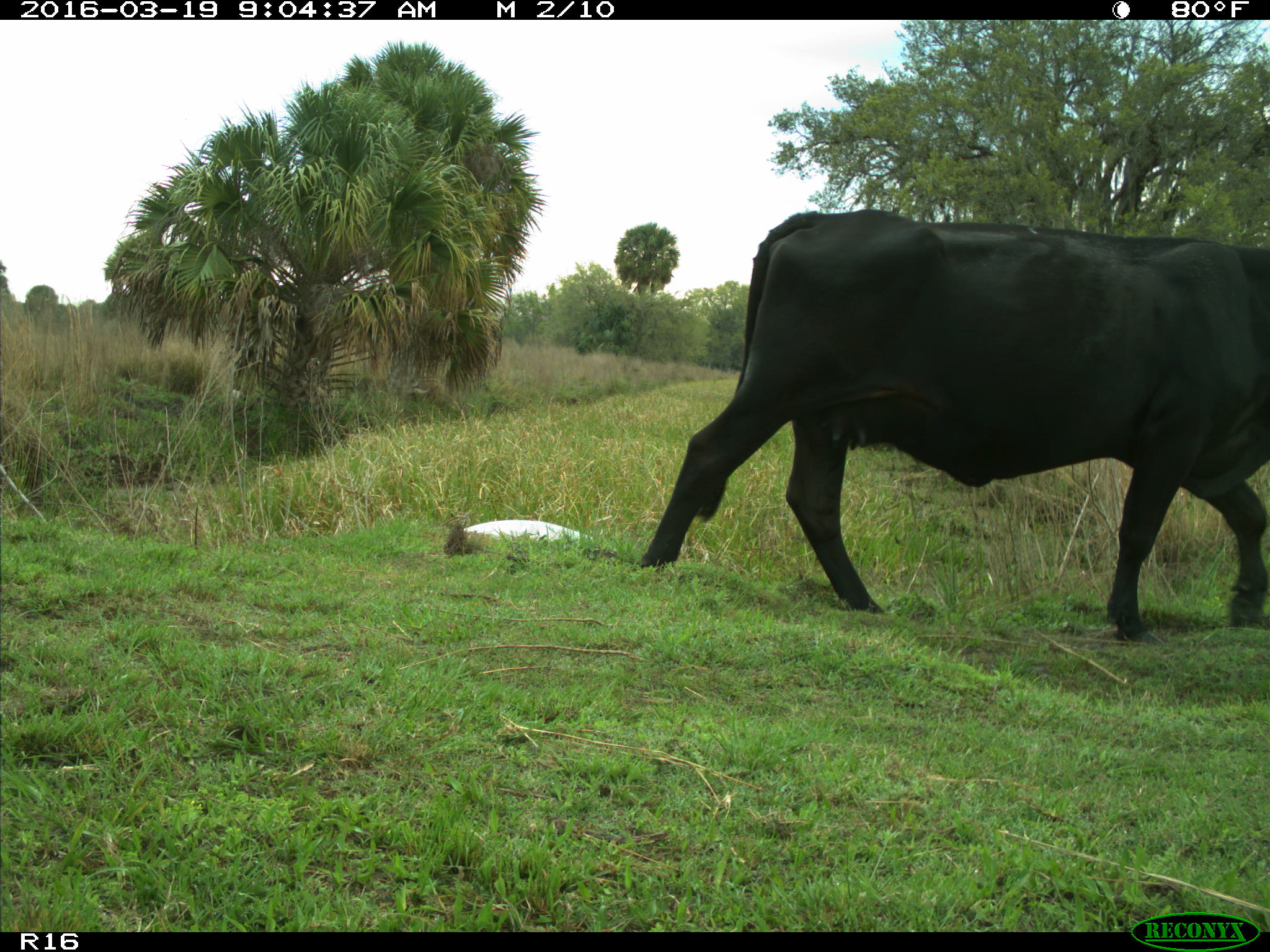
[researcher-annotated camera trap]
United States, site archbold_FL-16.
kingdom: Animalia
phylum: Chordata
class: Mammalia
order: Artiodactyla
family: Bovidae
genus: Bos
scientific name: Bos taurus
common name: domestic cow